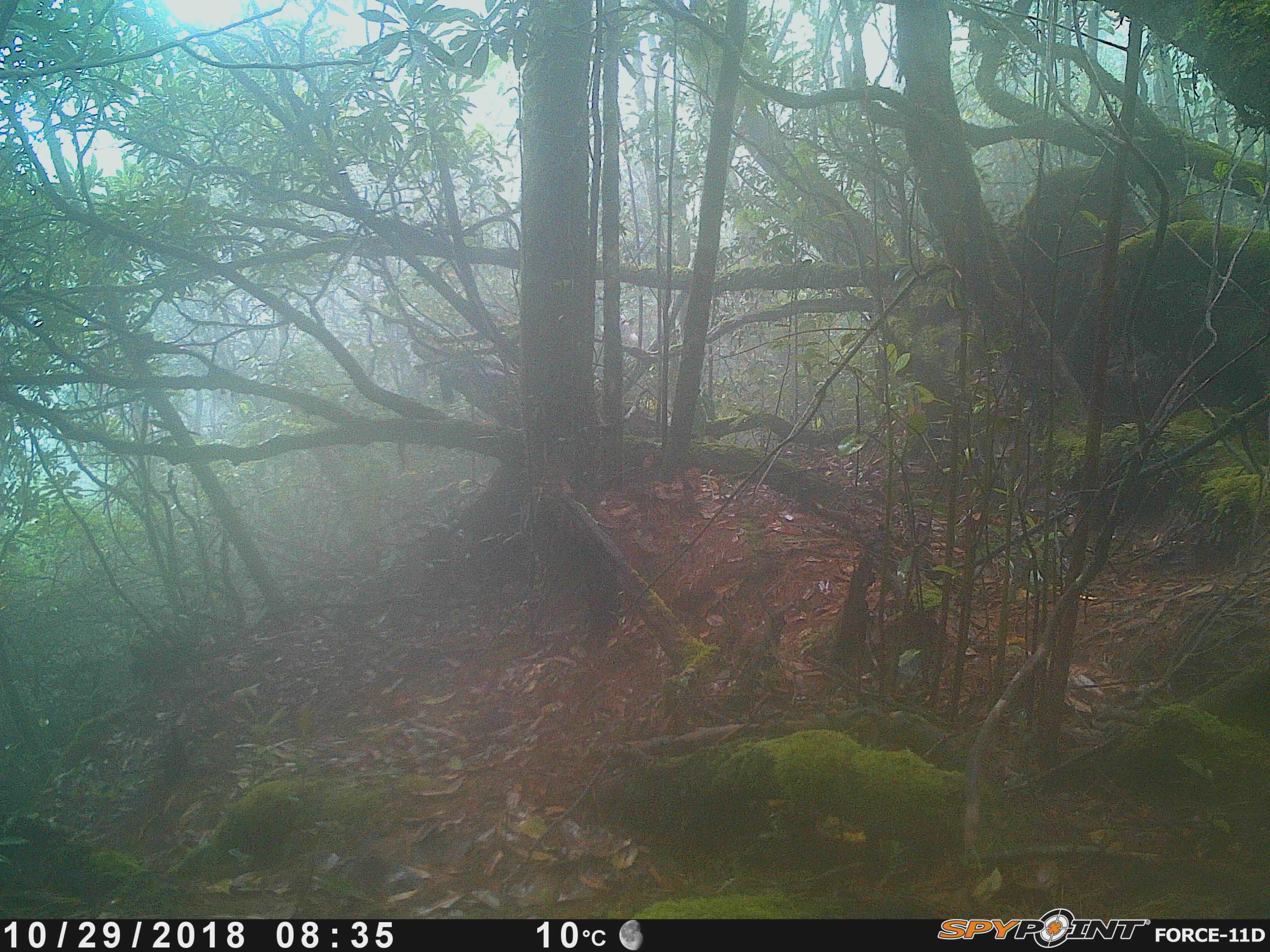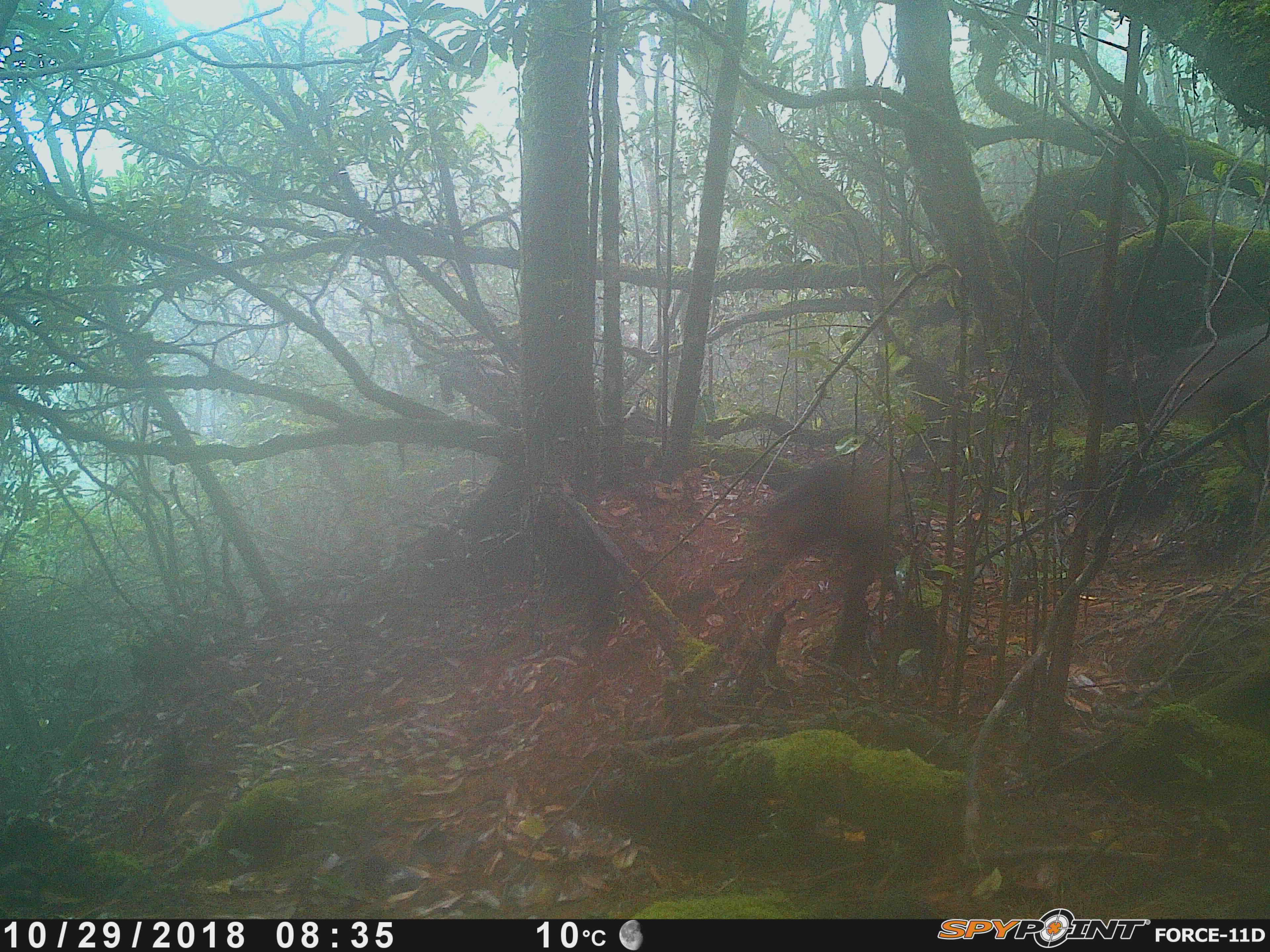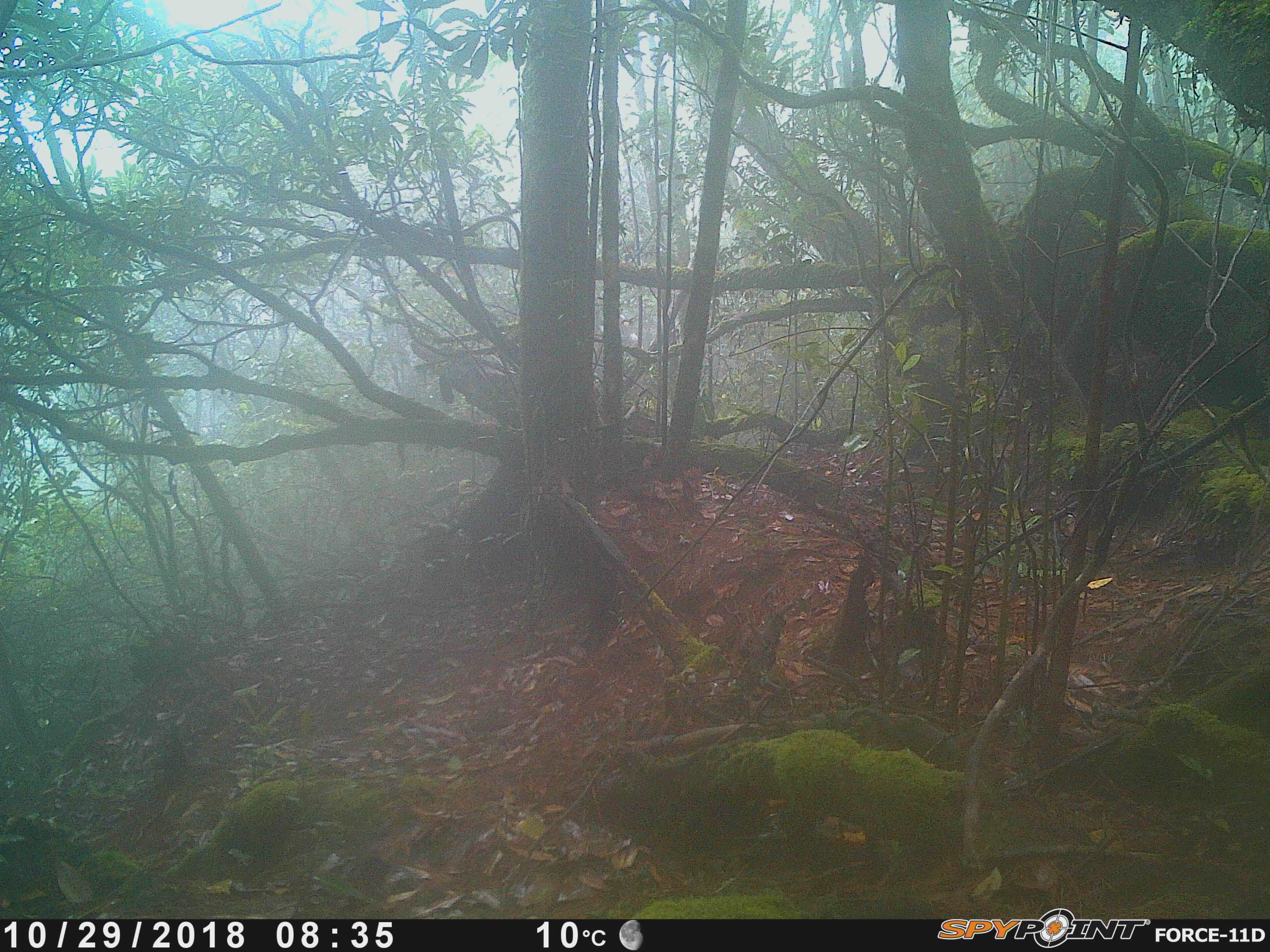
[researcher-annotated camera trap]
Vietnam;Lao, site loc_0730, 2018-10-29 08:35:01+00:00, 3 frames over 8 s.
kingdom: Animalia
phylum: Chordata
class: Mammalia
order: Primates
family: Cercopithecidae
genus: Macaca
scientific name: Macaca arctoides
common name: stump-tailed macaque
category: stump tailed macaque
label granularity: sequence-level